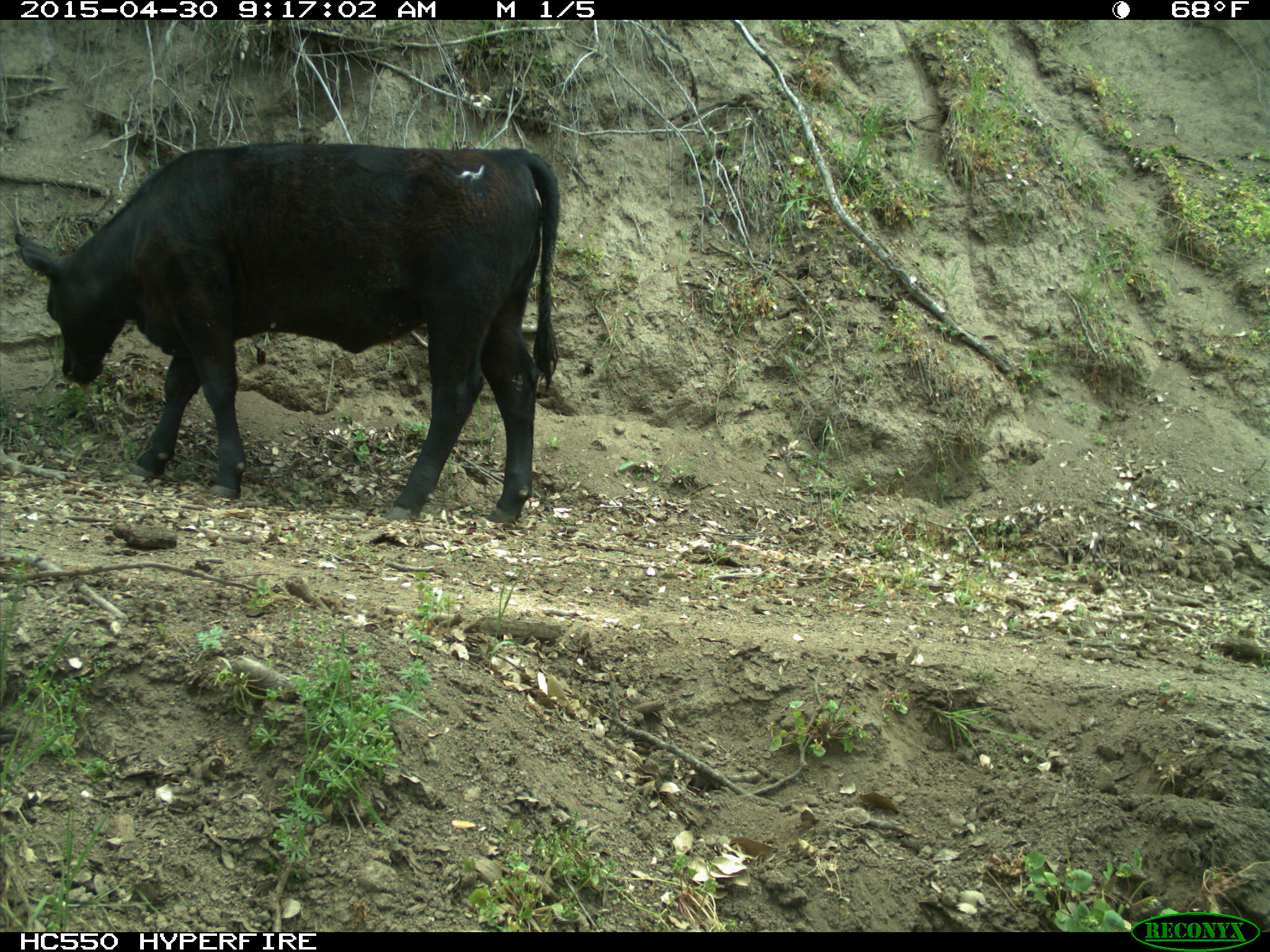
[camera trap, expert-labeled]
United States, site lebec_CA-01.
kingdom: Animalia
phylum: Chordata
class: Mammalia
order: Artiodactyla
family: Bovidae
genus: Bos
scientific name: Bos taurus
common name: domestic cow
Bos taurus (domestic cow).